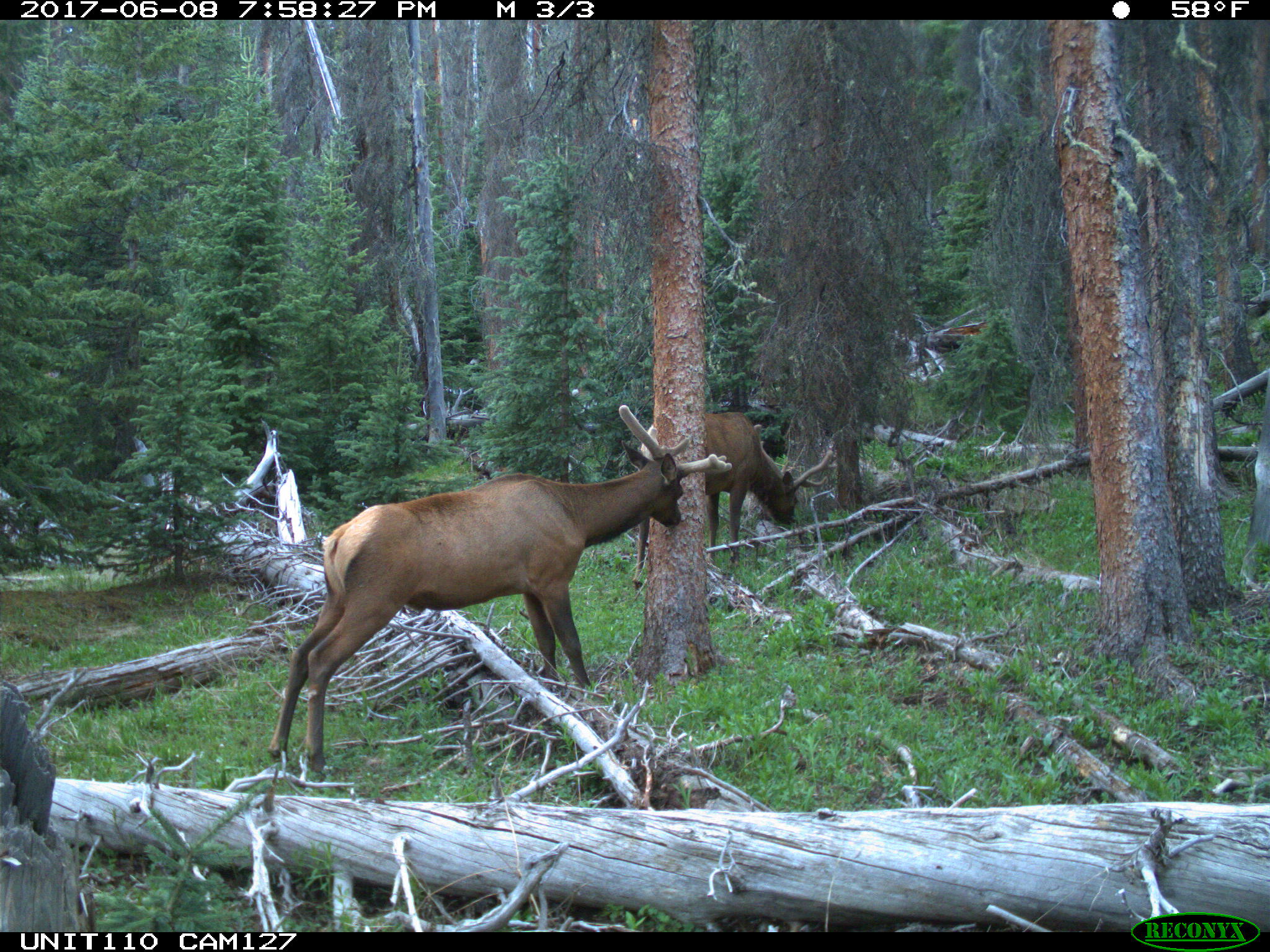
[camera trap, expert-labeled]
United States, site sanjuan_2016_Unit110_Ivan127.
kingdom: Animalia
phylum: Chordata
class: Mammalia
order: Artiodactyla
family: Cervidae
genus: Cervus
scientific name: Cervus elaphus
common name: red deer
Cervus elaphus (red deer).